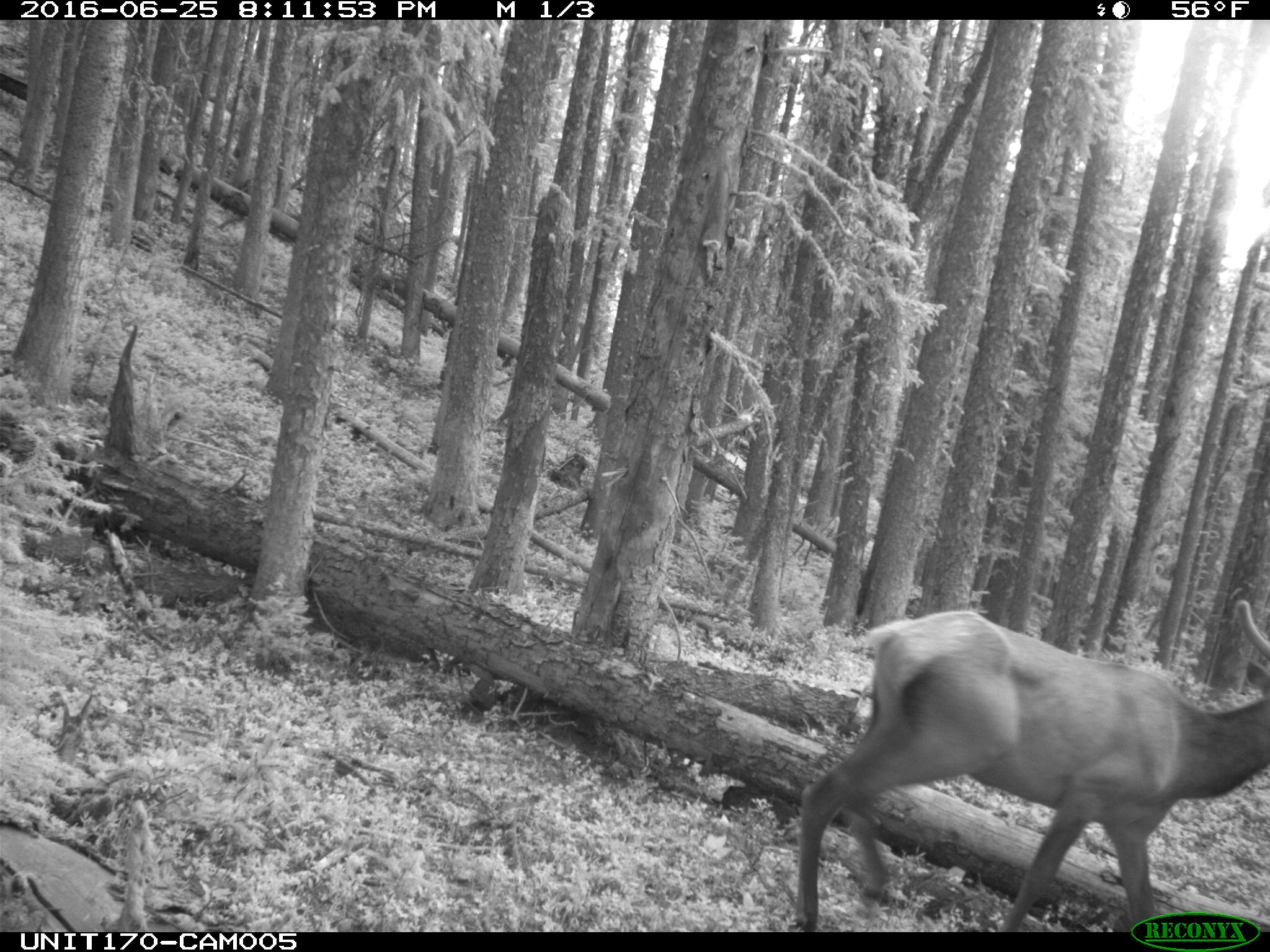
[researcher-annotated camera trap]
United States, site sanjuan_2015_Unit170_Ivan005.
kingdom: Animalia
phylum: Chordata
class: Mammalia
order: Artiodactyla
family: Cervidae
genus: Cervus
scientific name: Cervus elaphus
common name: red deer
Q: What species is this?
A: Cervus elaphus (red deer).